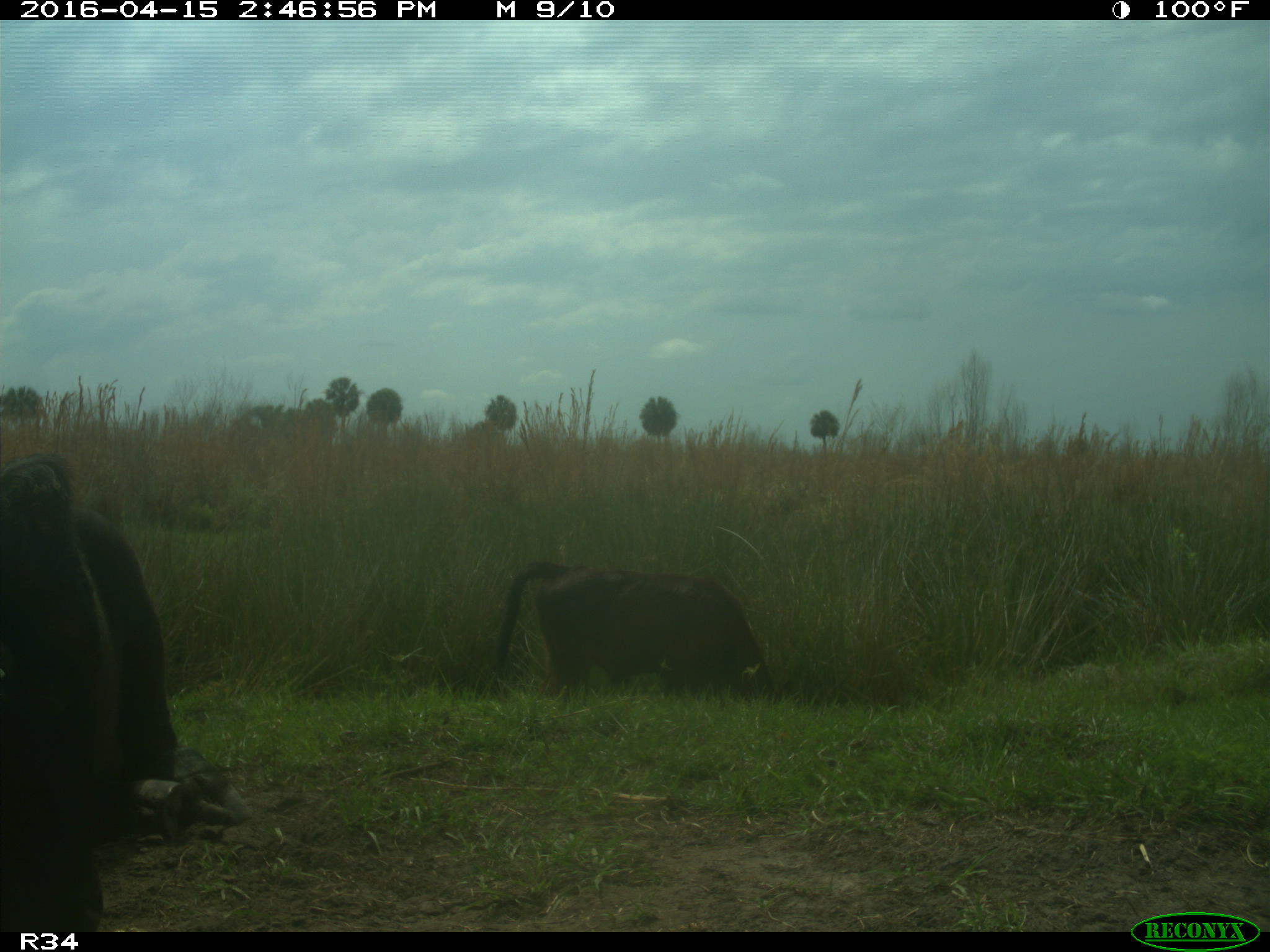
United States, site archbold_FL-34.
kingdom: Animalia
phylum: Chordata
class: Mammalia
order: Artiodactyla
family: Bovidae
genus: Bos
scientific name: Bos taurus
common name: domestic cow